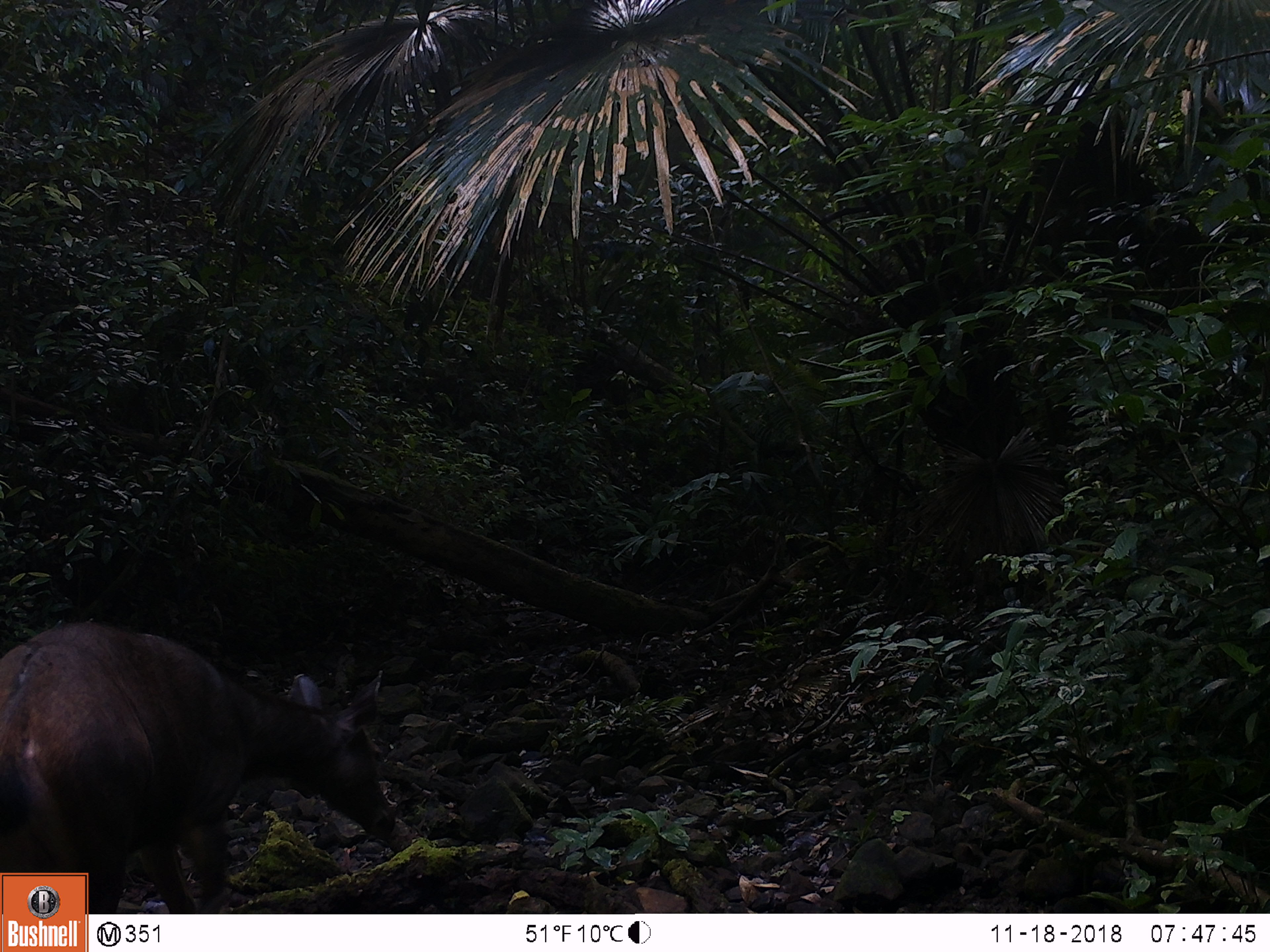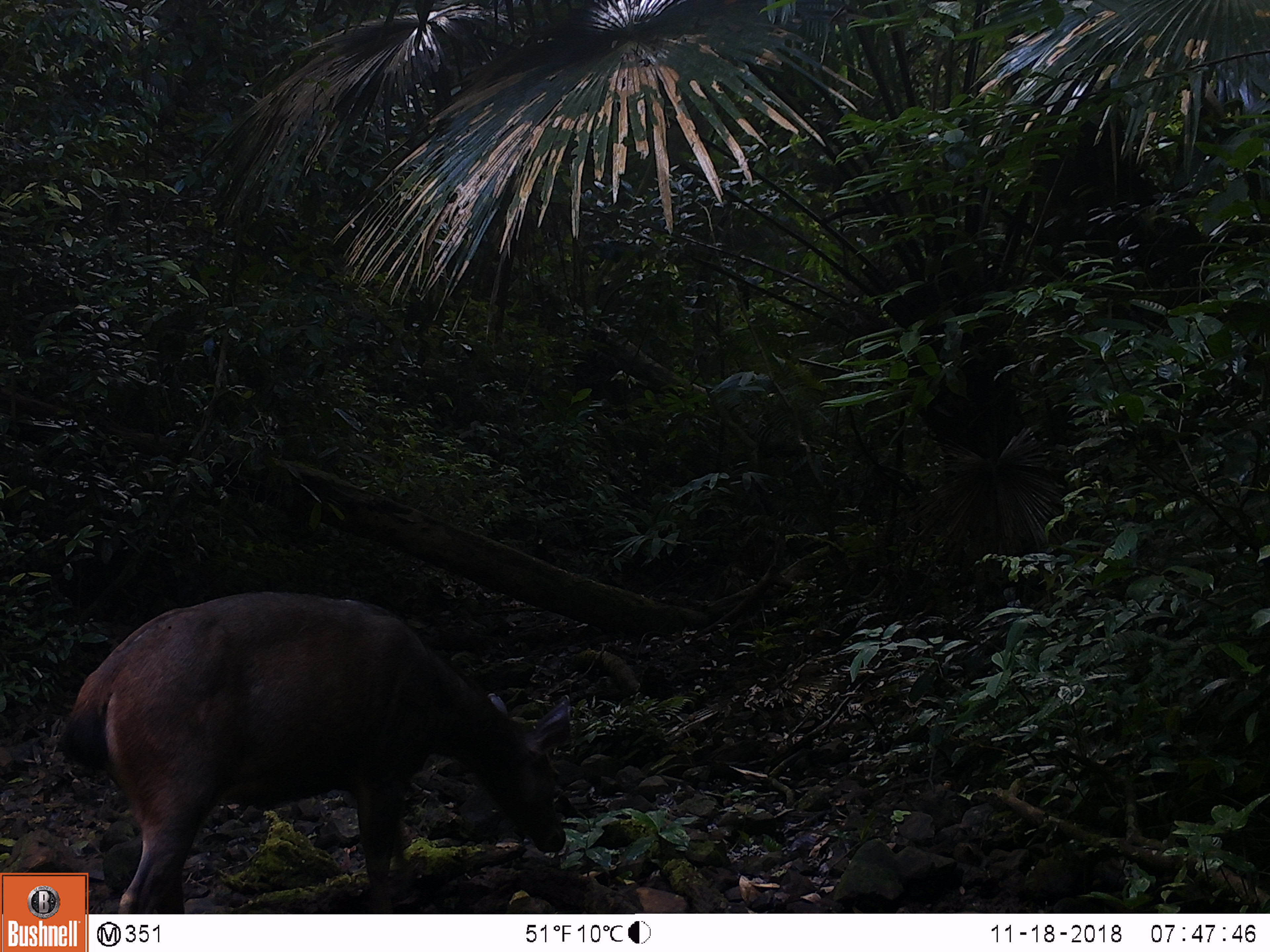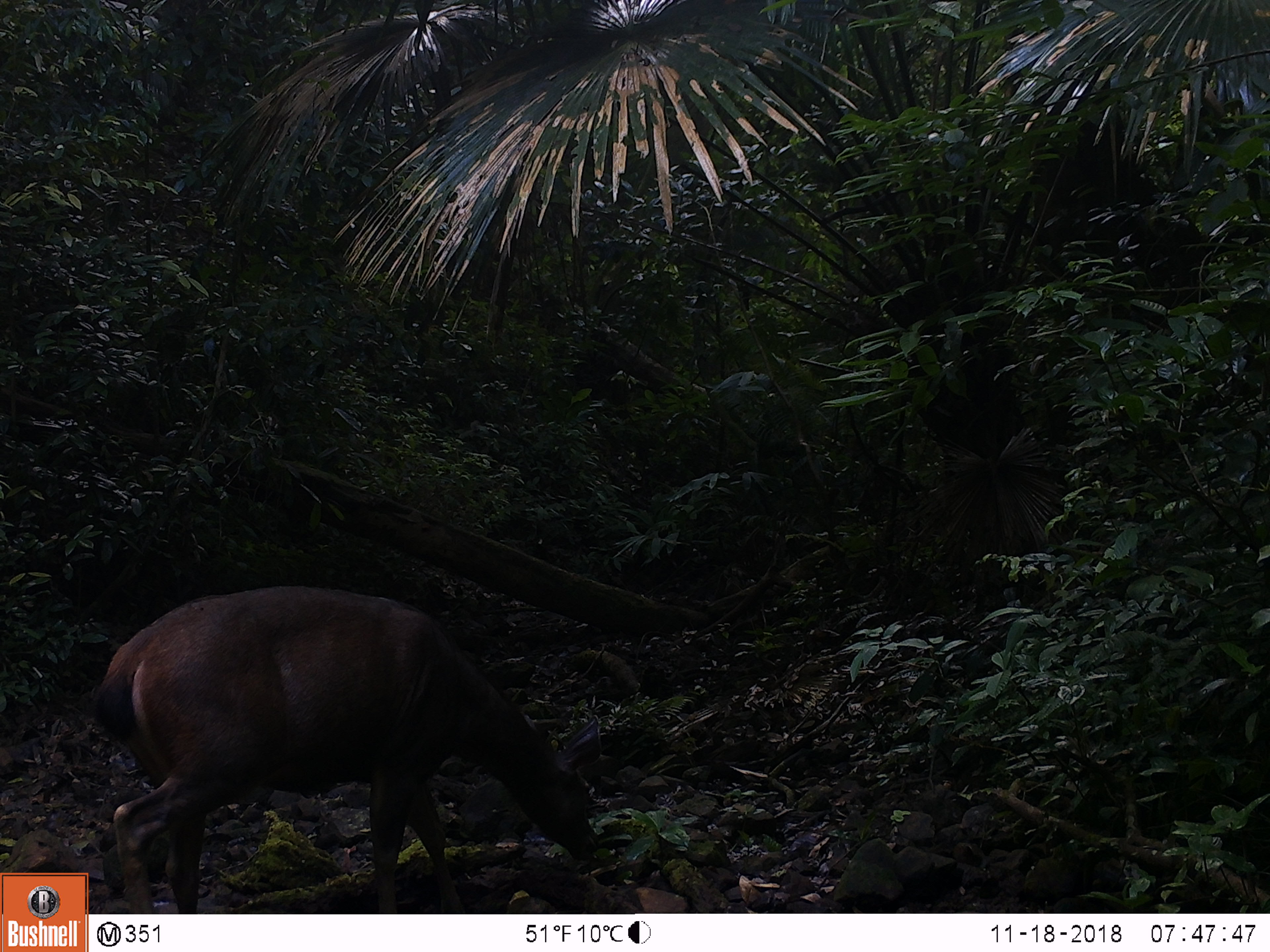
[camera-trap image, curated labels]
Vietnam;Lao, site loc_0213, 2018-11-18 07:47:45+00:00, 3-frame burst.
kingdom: Animalia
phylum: Chordata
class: Mammalia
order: Artiodactyla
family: Cervidae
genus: Rusa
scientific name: Rusa unicolor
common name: sambar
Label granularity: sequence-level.